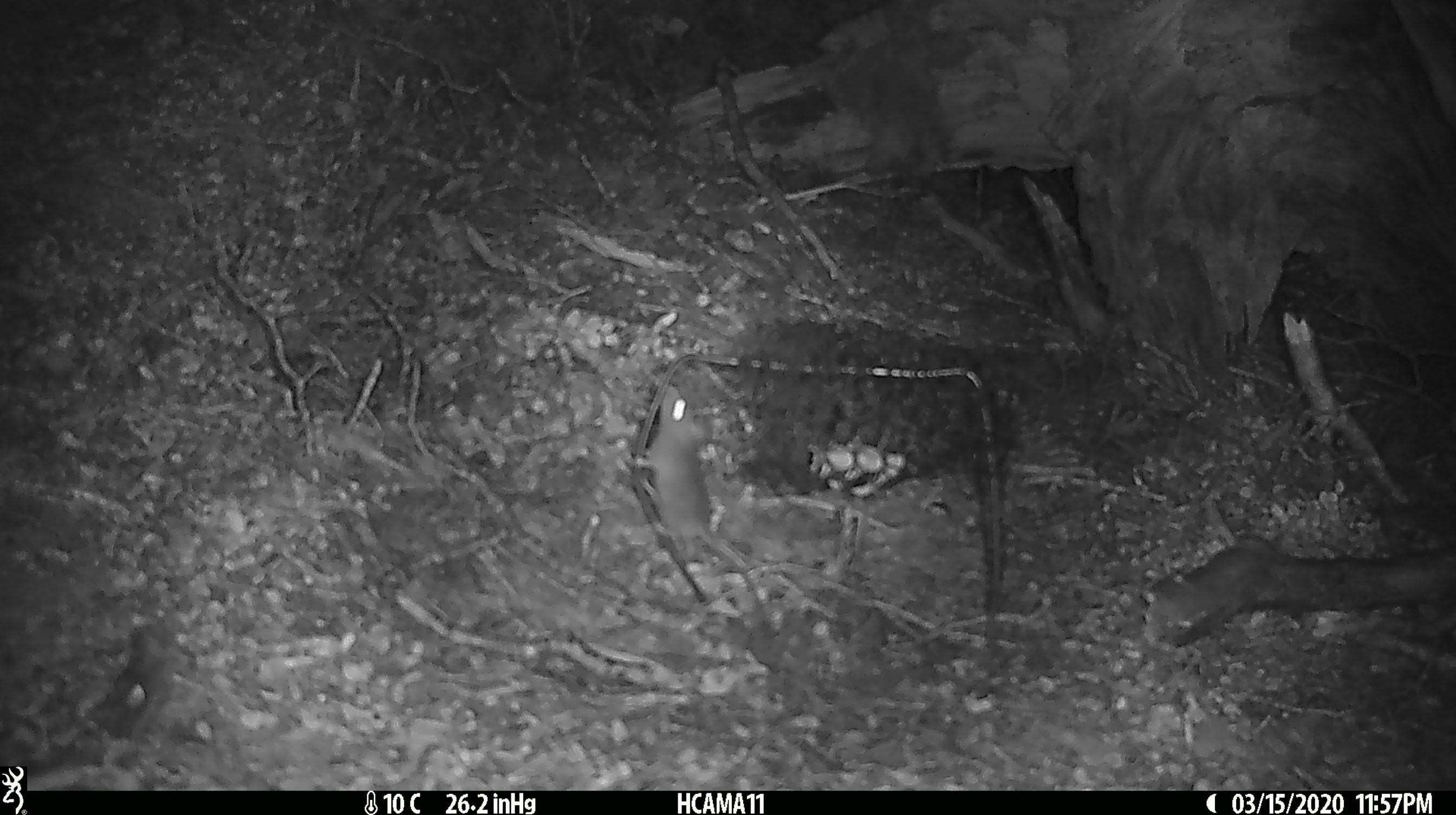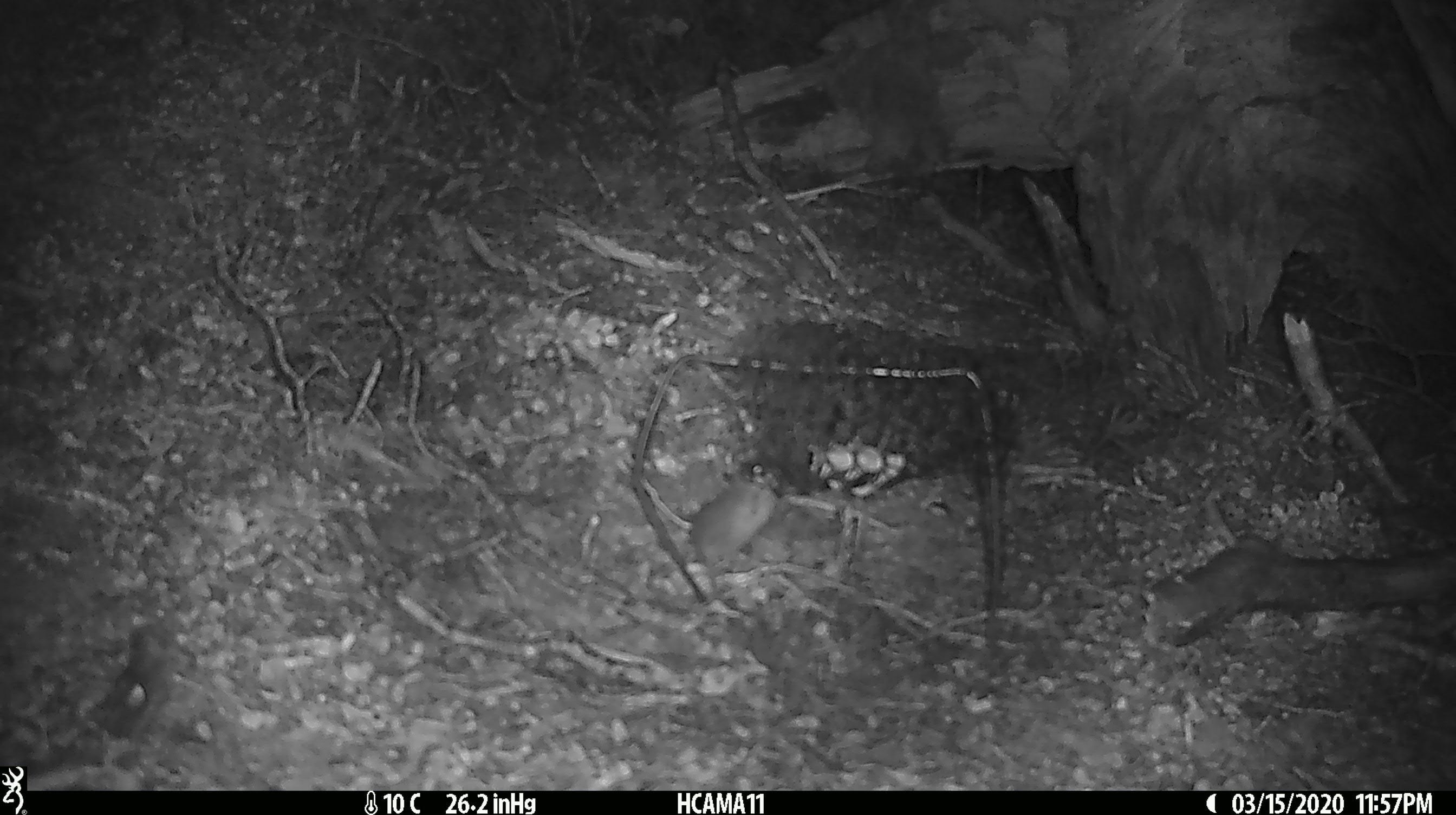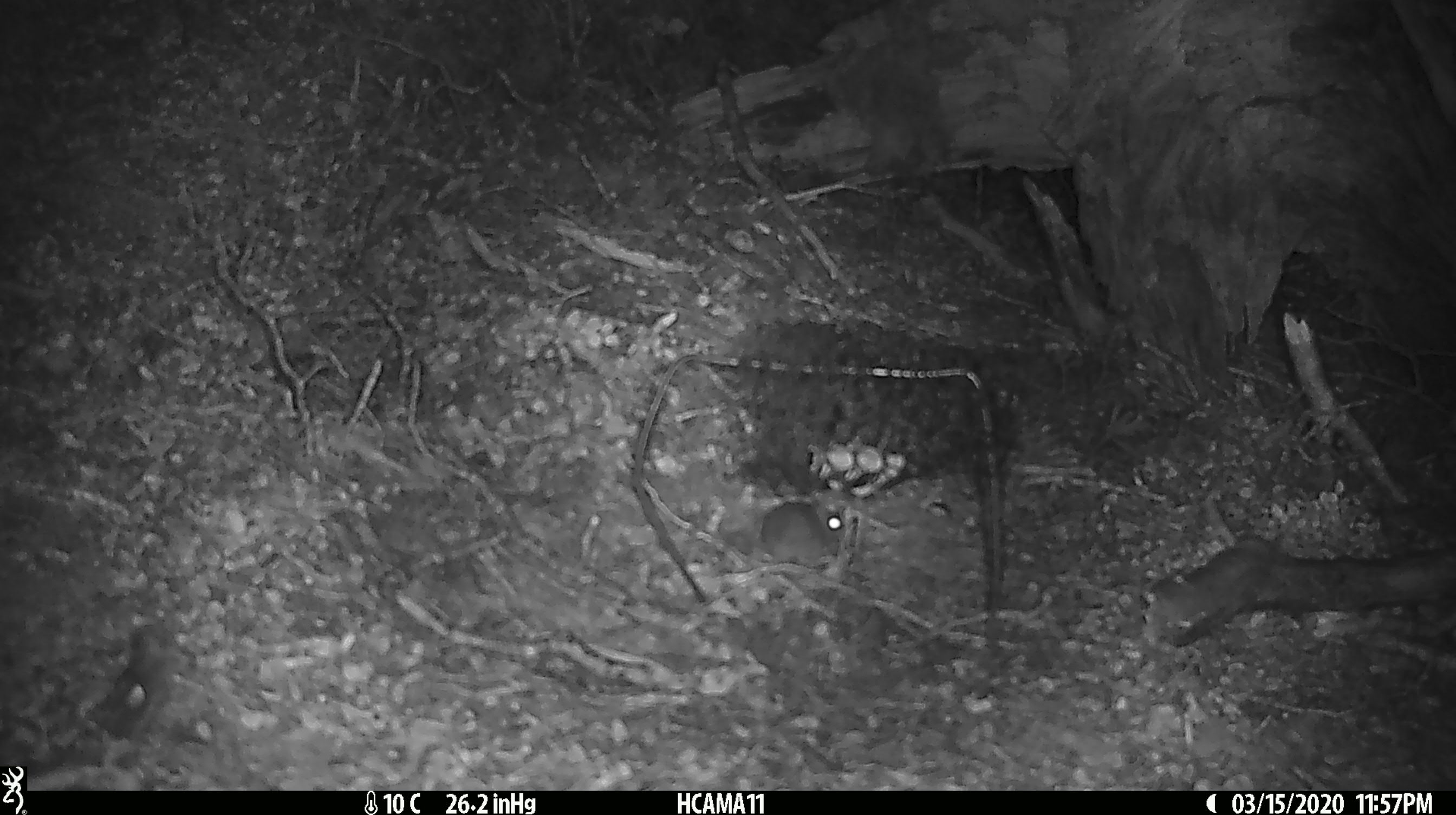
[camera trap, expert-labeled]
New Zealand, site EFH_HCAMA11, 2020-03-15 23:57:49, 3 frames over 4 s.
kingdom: Animalia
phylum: Chordata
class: Mammalia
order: Rodentia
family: Muridae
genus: Mus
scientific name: Mus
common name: mouse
Mouse (Mus).